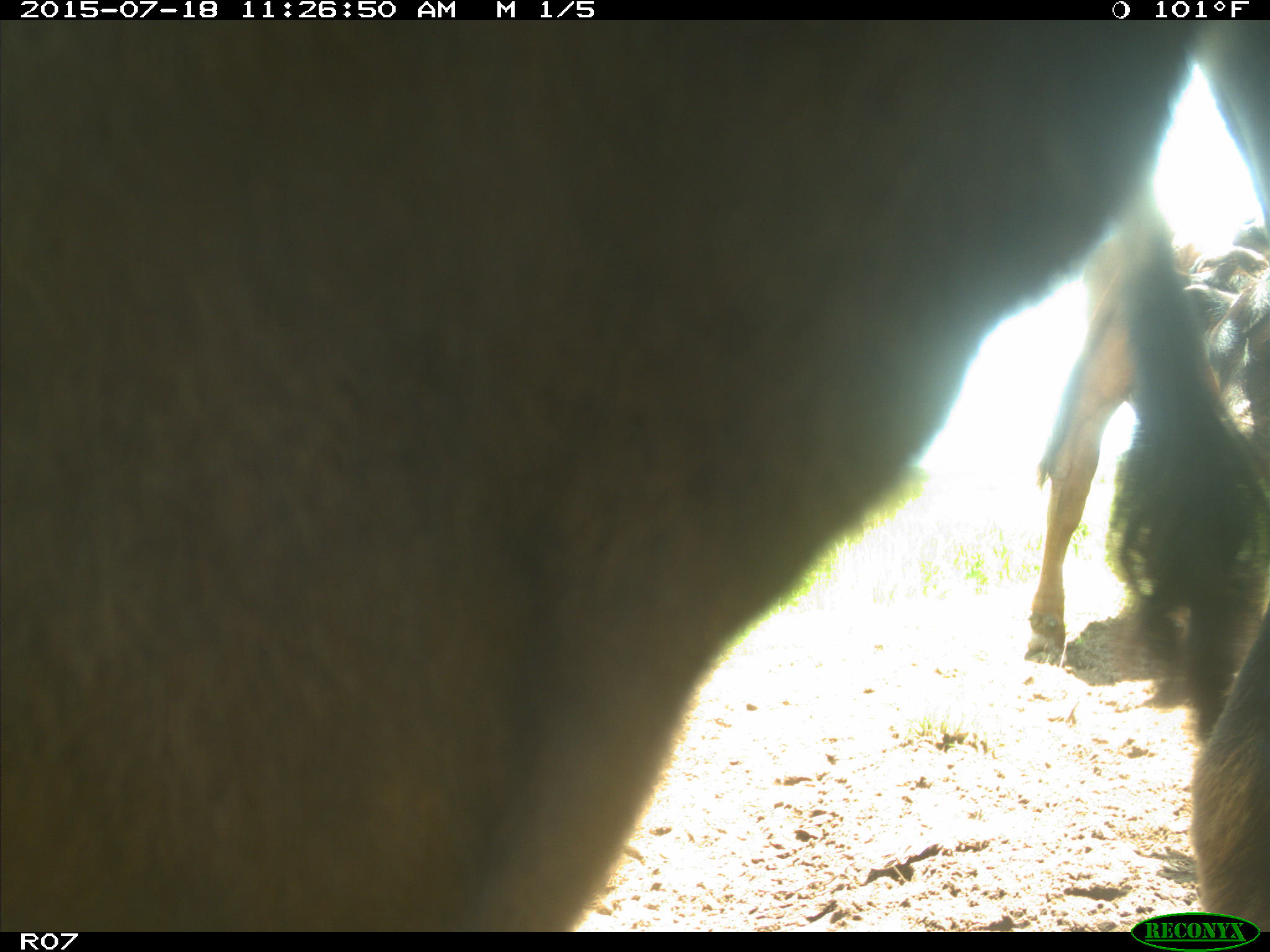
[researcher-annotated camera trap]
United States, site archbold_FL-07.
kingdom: Animalia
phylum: Chordata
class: Mammalia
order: Artiodactyla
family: Bovidae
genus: Bos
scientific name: Bos taurus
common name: domestic cow